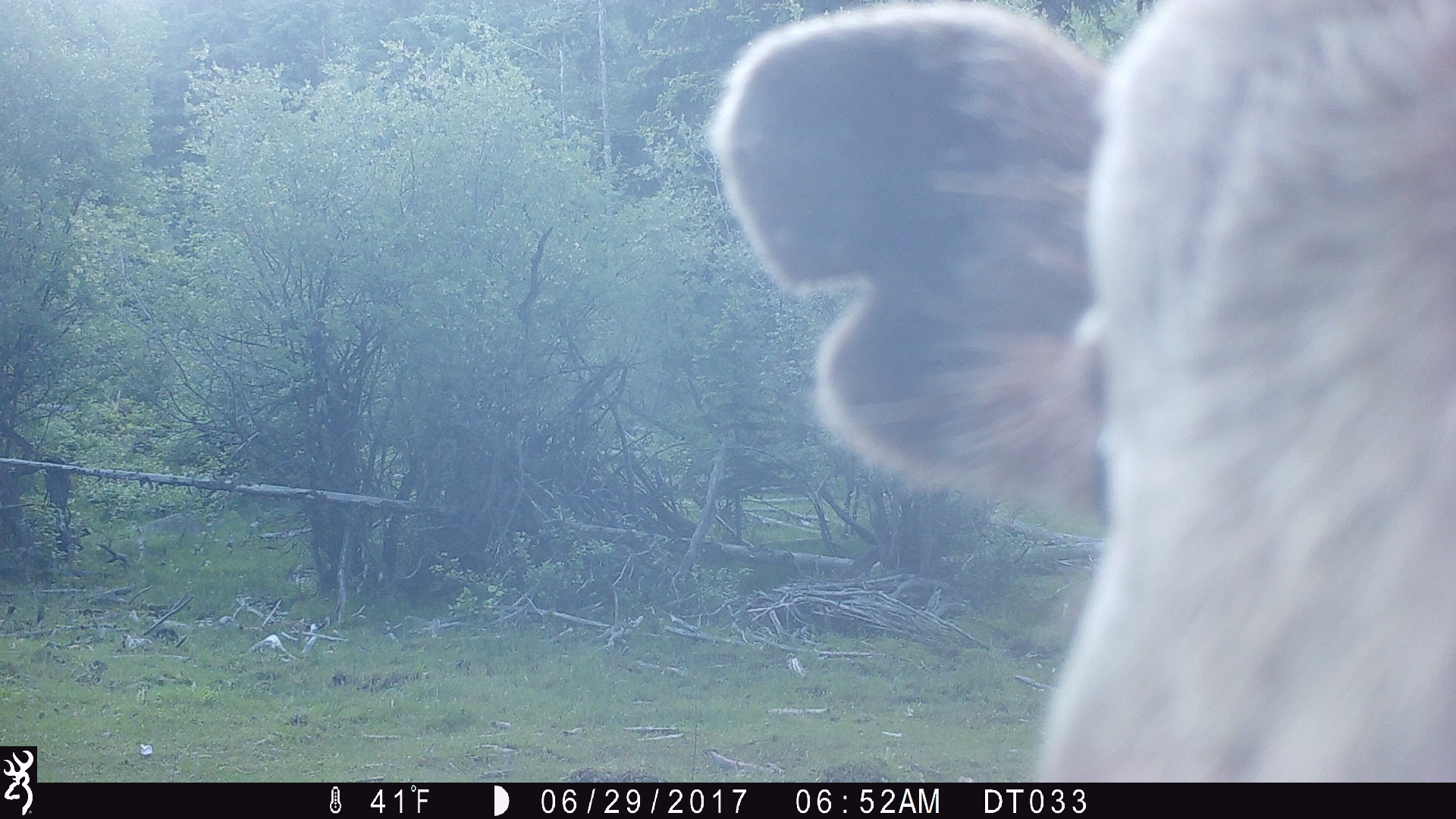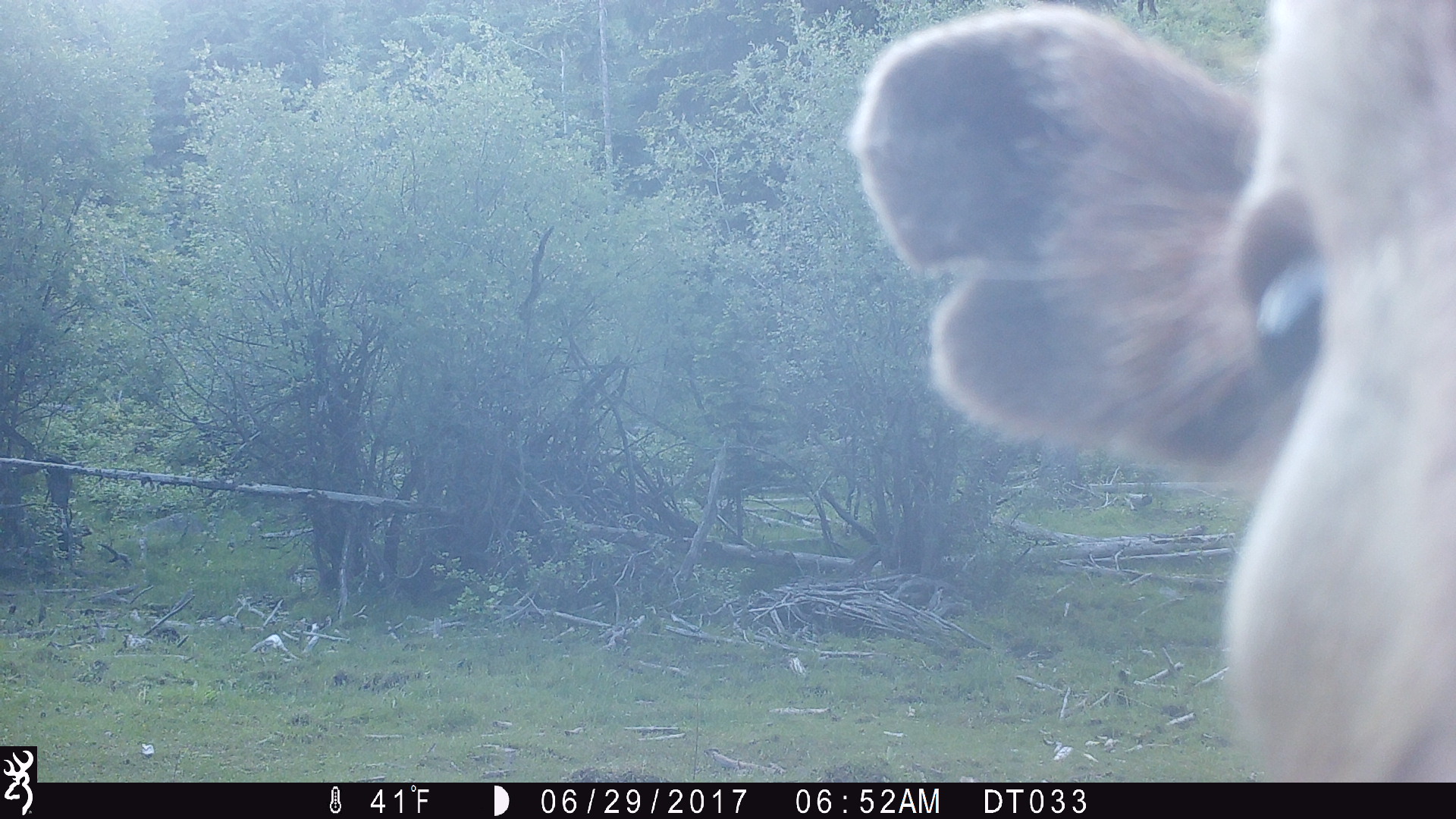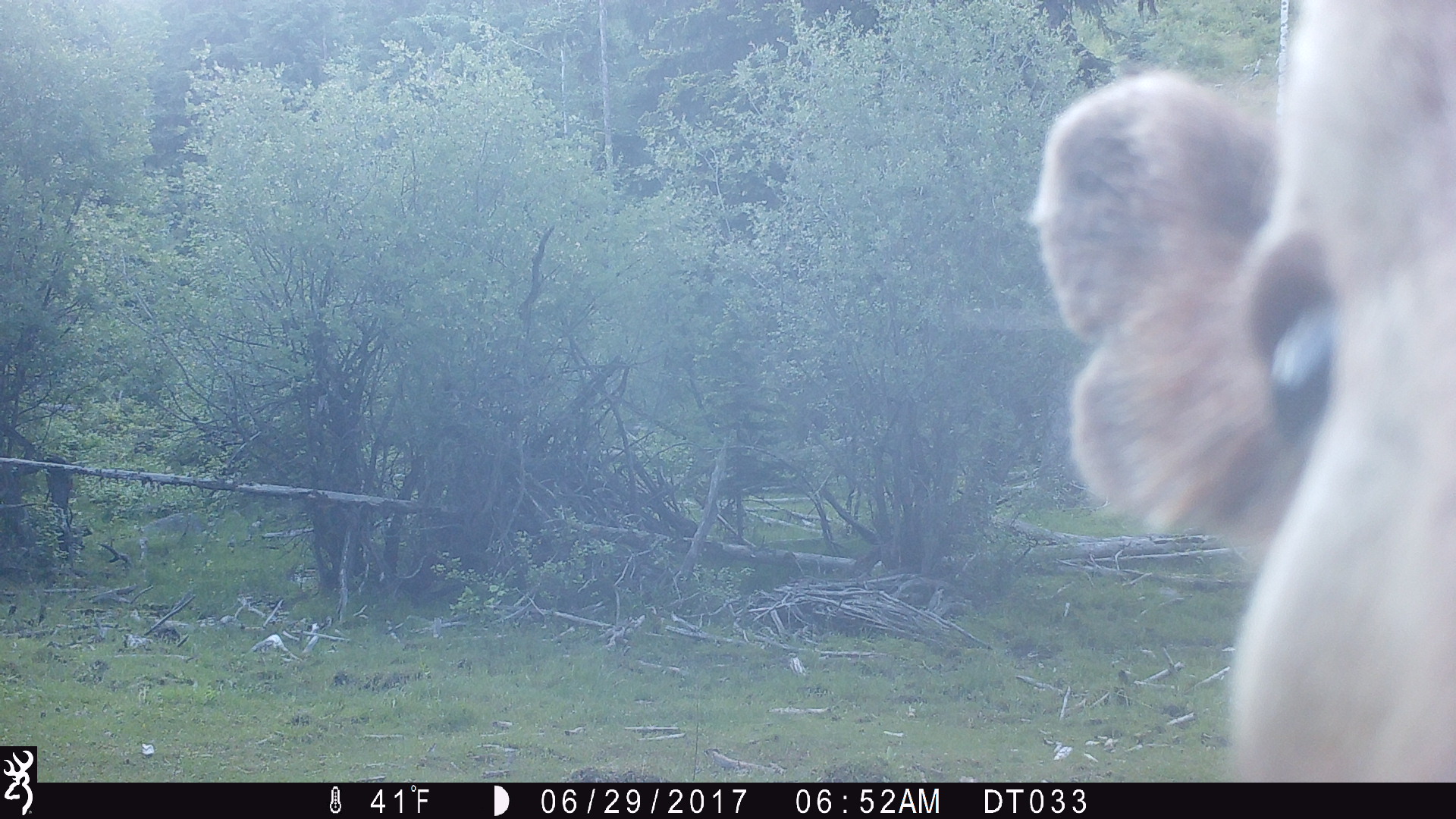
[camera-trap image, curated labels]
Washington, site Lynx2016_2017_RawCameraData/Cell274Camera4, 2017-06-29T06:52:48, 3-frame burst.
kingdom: Animalia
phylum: Chordata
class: Mammalia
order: Artiodactyla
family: Bovidae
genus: Bos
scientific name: Bos taurus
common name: domestic cattle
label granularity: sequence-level